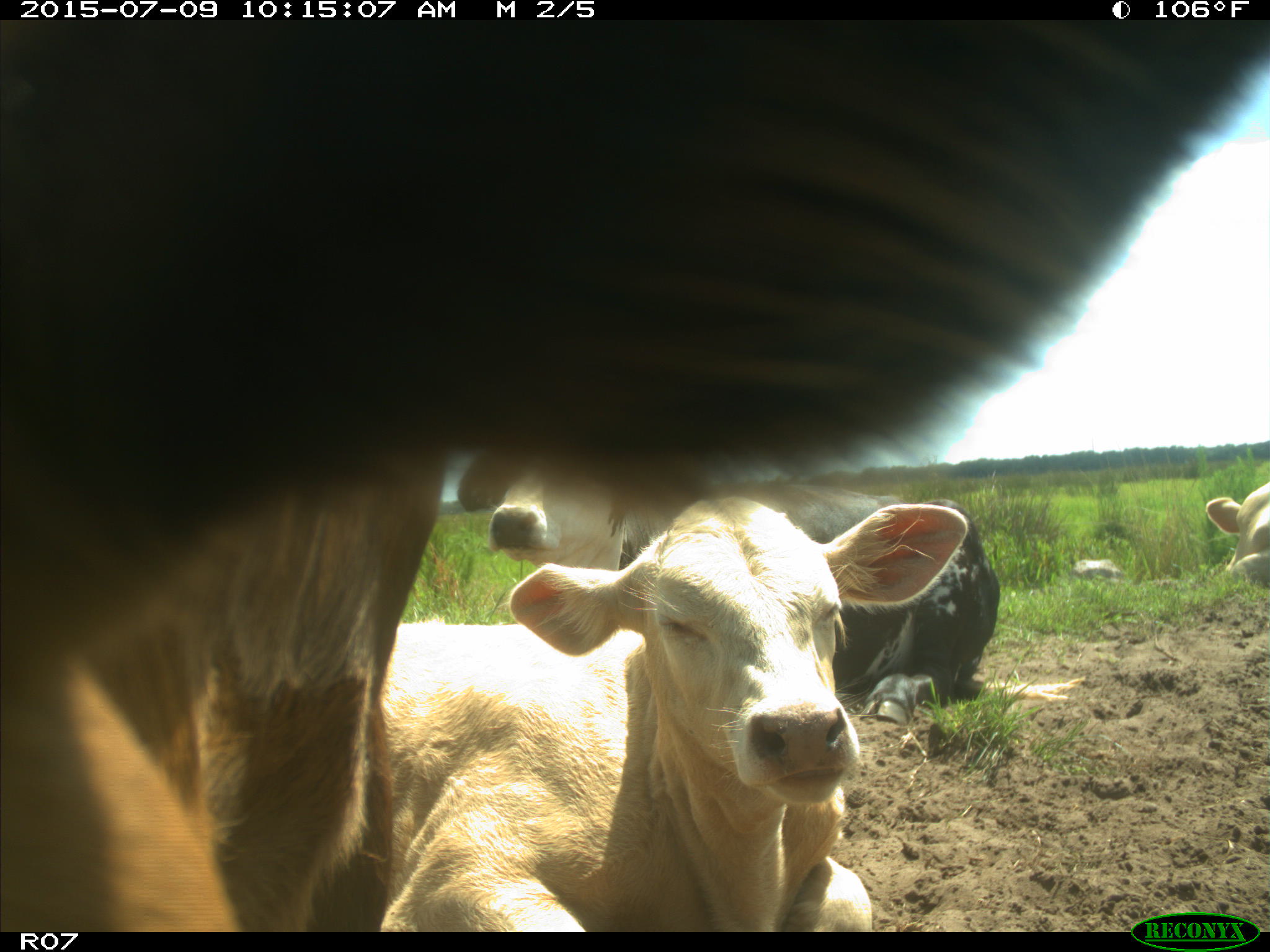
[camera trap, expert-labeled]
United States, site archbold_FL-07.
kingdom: Animalia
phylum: Chordata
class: Mammalia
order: Artiodactyla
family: Bovidae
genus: Bos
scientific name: Bos taurus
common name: domestic cow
Bos taurus (domestic cow).